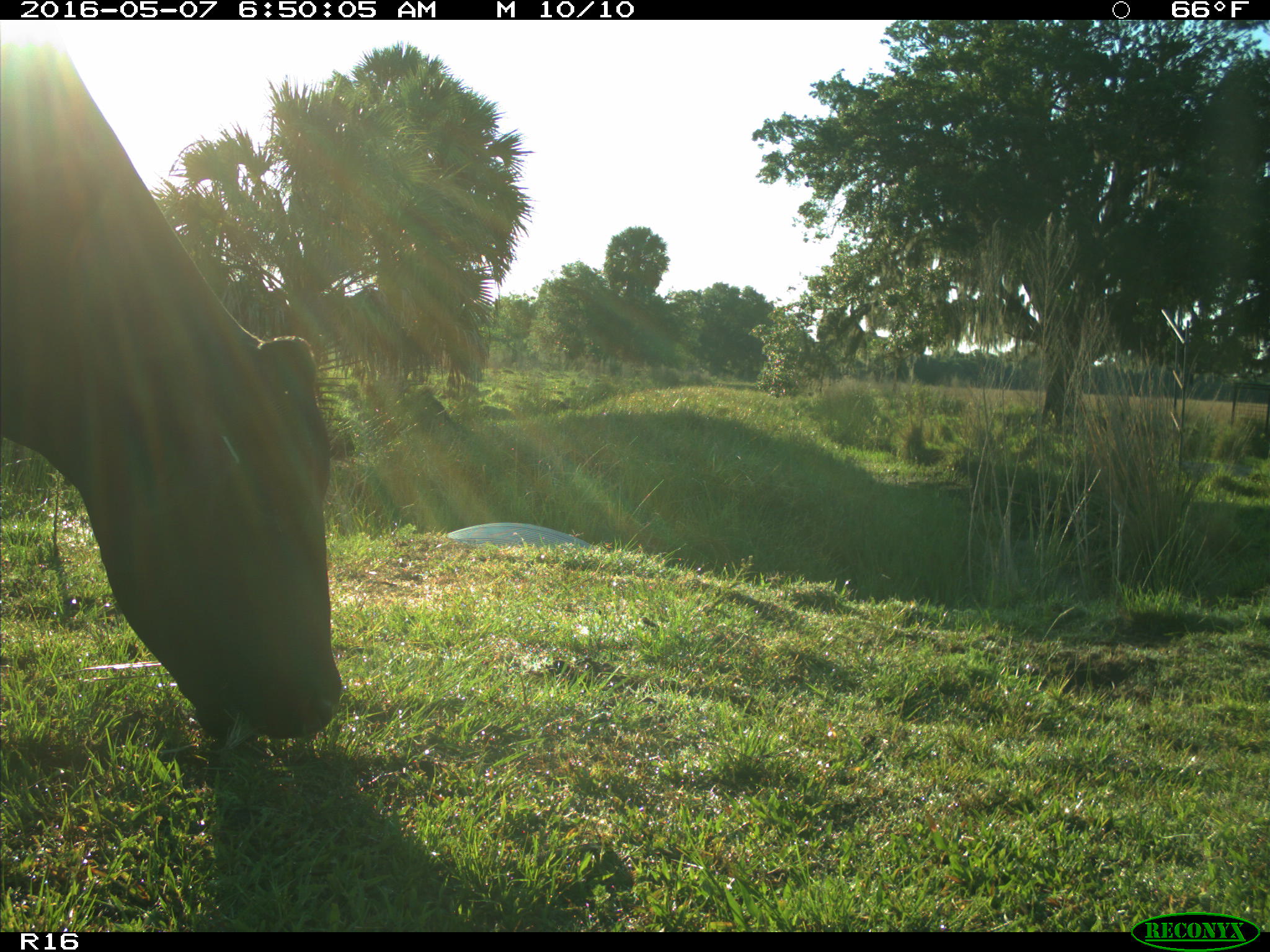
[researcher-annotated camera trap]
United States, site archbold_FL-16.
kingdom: Animalia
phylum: Chordata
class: Mammalia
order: Artiodactyla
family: Bovidae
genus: Bos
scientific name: Bos taurus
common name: domestic cow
Bos taurus (domestic cow).